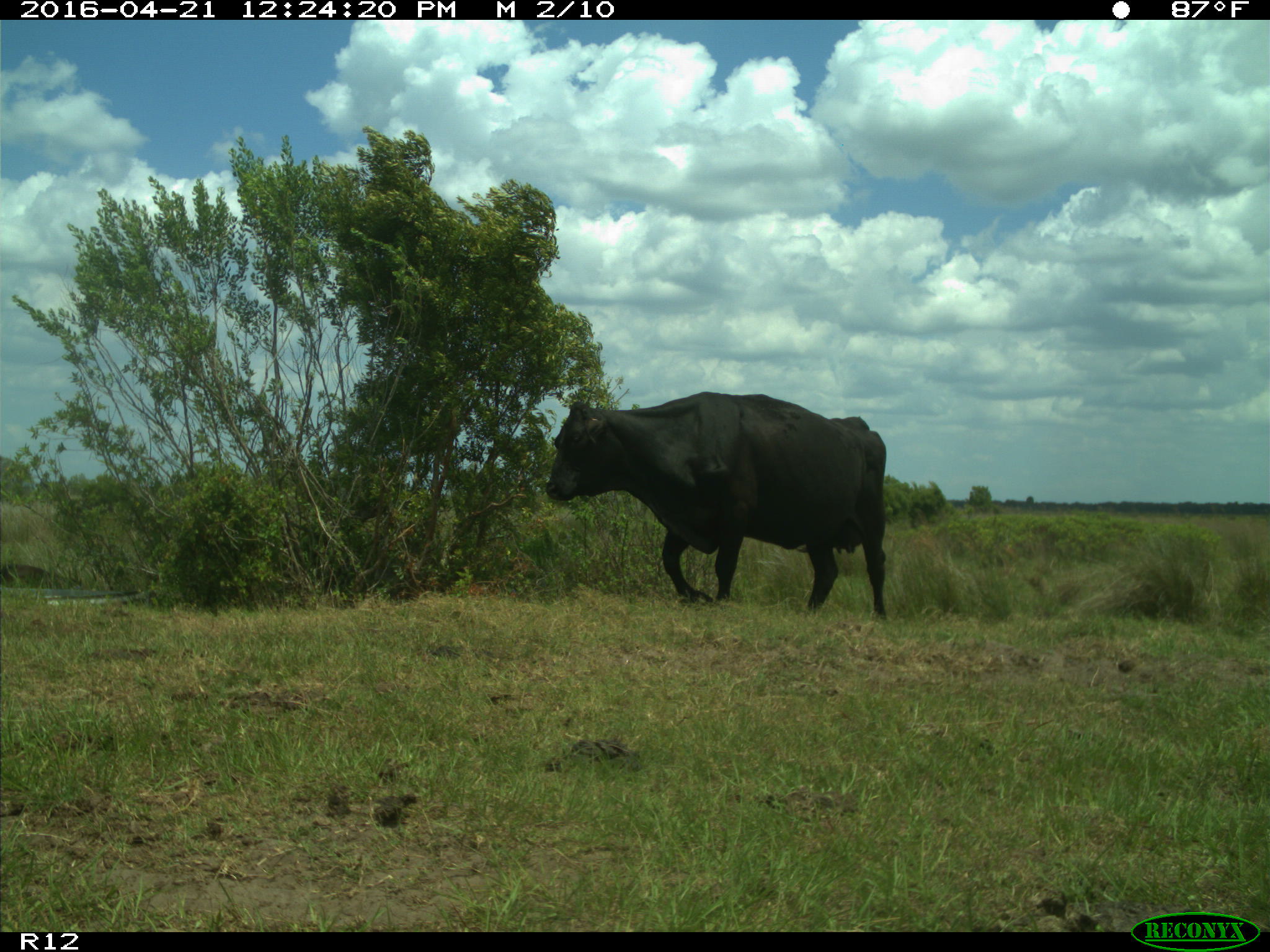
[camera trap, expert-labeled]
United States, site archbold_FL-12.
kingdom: Animalia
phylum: Chordata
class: Mammalia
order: Artiodactyla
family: Bovidae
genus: Bos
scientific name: Bos taurus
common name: domestic cow